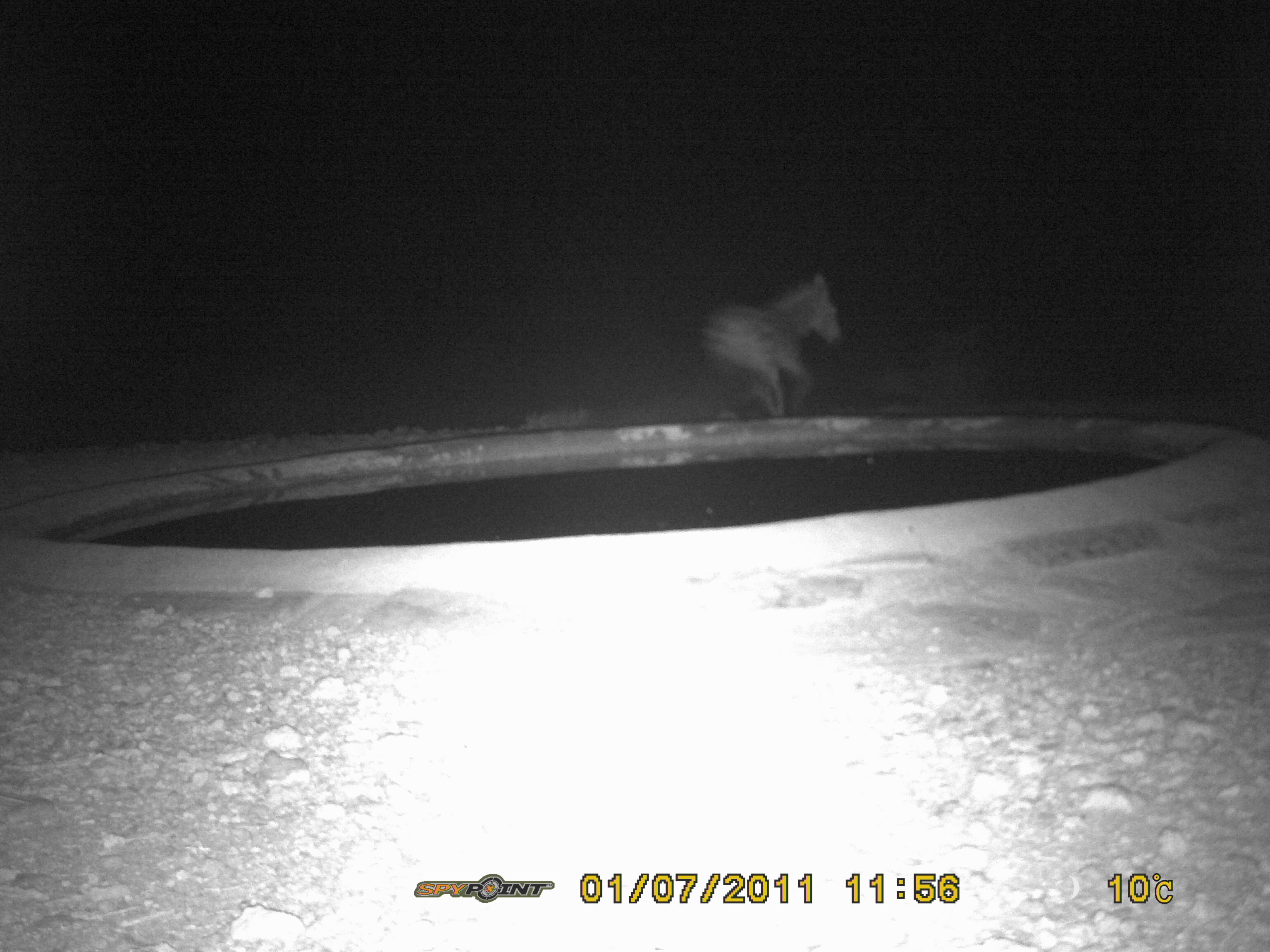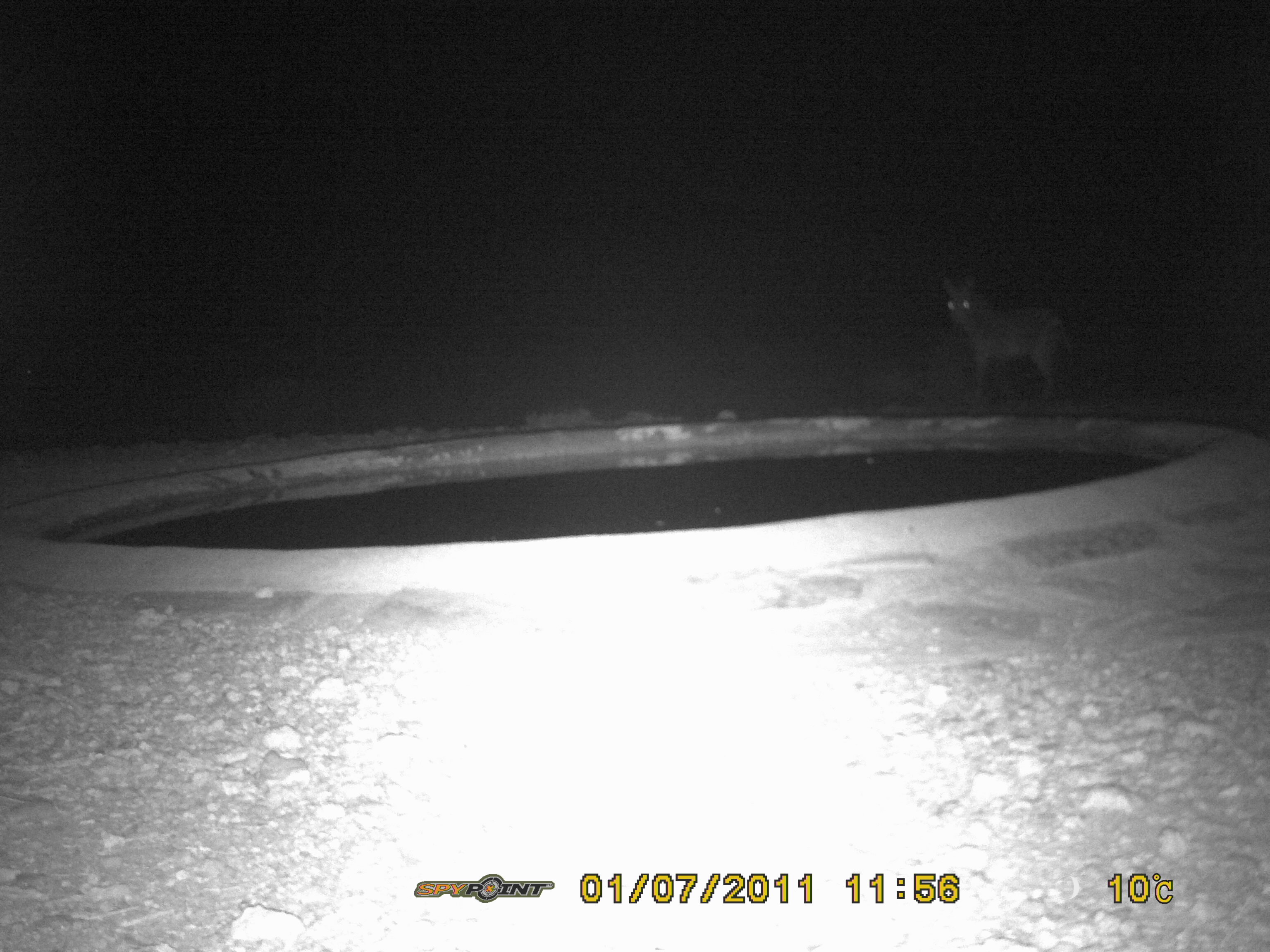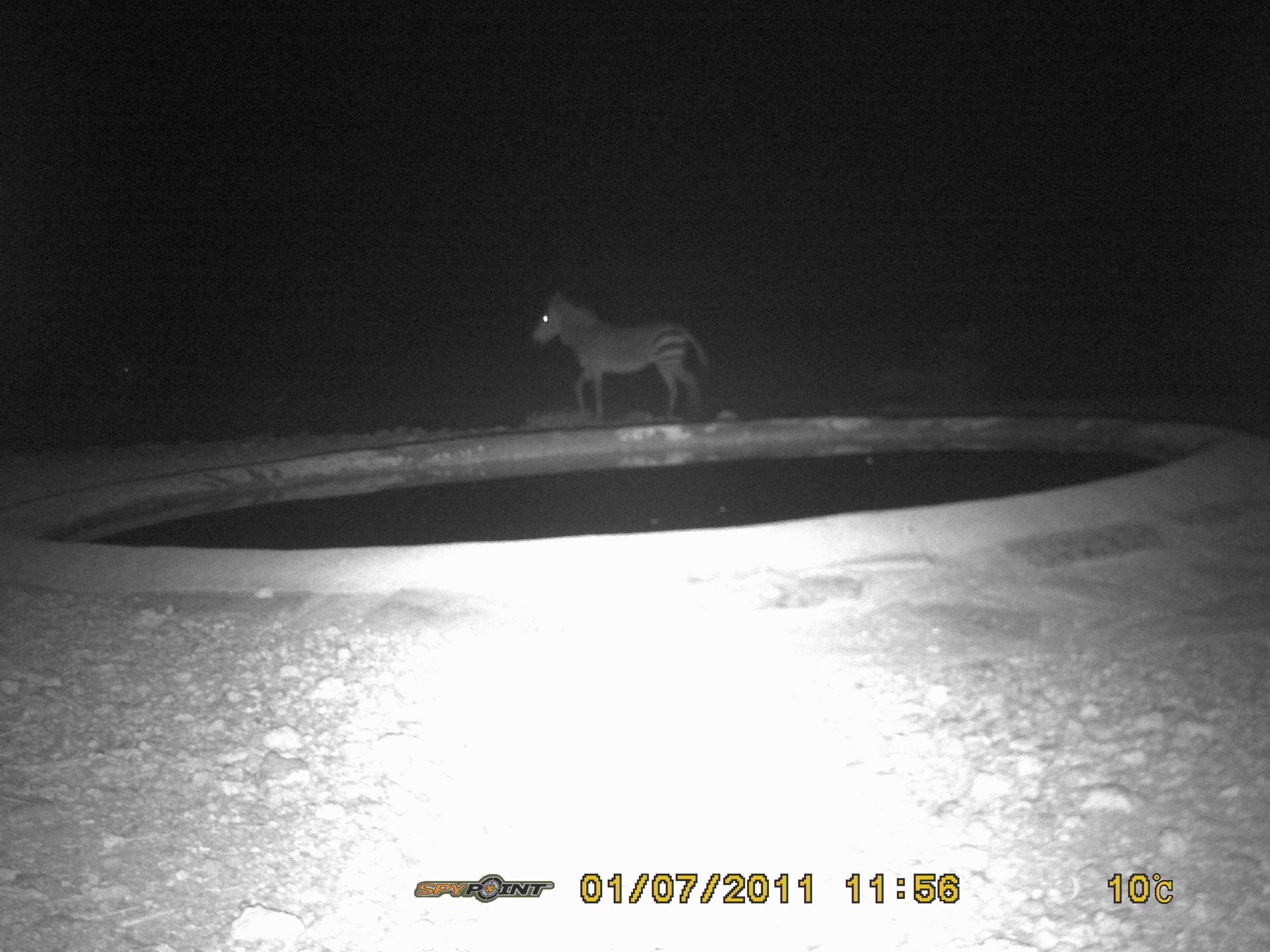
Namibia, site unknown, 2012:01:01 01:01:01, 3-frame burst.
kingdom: Animalia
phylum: Chordata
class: Mammalia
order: Perissodactyla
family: Equidae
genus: Equus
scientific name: Equus zebra hartmannae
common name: hartmann's mountain zebra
Equus zebra hartmannae (hartmann's mountain zebra).